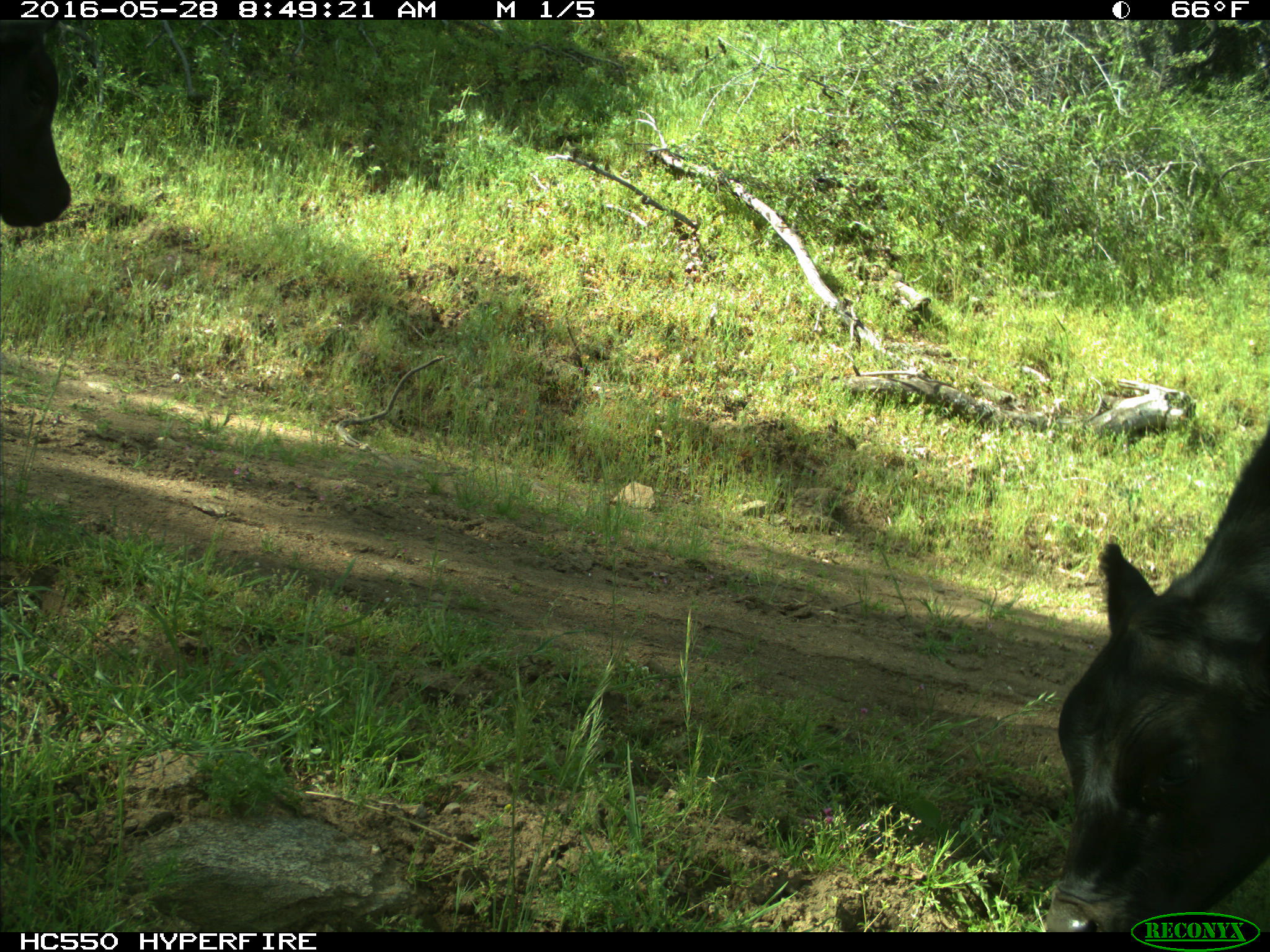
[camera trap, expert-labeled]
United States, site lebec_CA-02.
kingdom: Animalia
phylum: Chordata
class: Mammalia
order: Artiodactyla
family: Bovidae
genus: Bos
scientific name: Bos taurus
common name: domestic cow